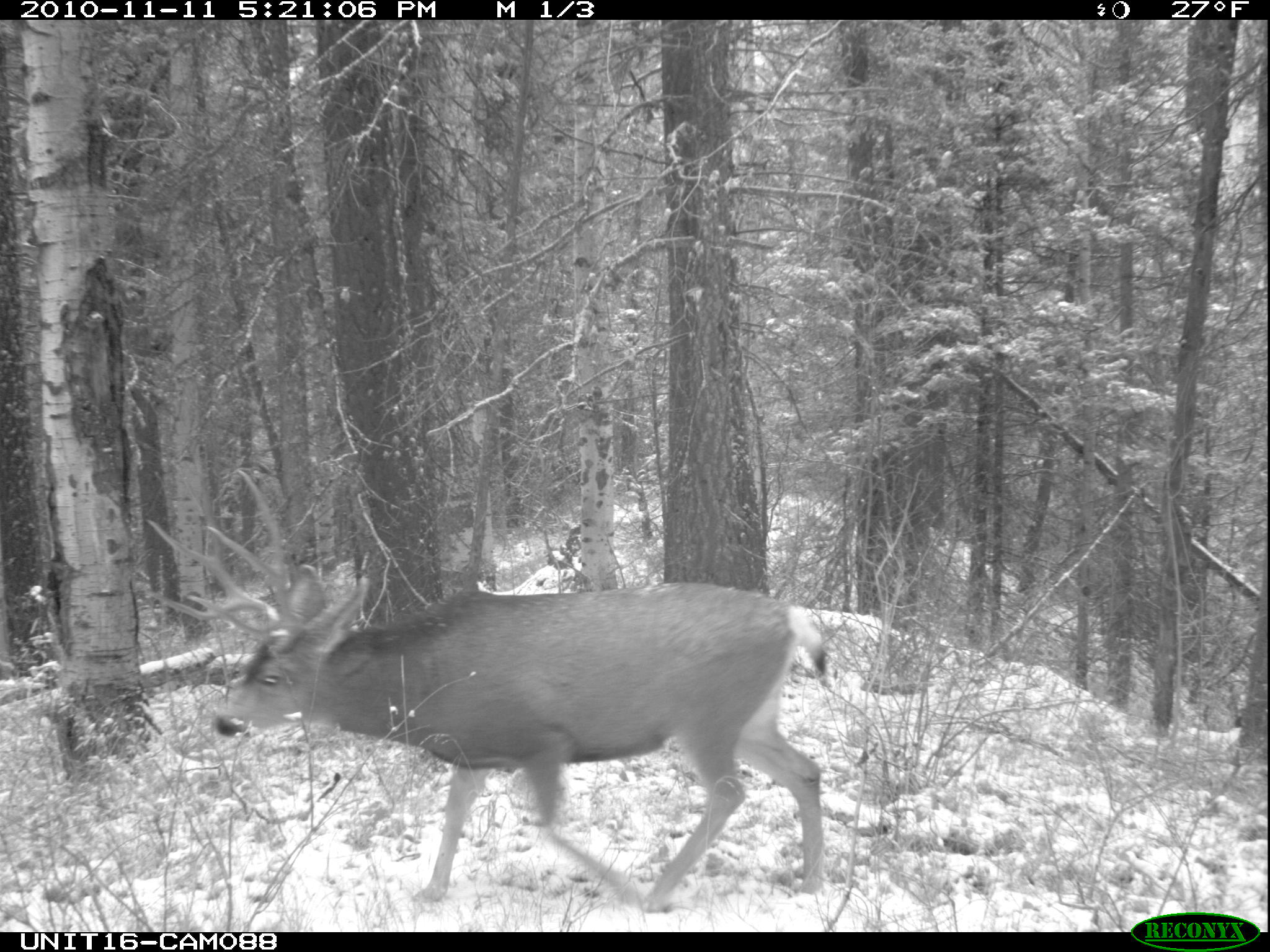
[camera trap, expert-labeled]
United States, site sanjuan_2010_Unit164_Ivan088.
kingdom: Animalia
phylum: Chordata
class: Mammalia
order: Artiodactyla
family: Cervidae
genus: Odocoileus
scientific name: Odocoileus hemionus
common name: mule deer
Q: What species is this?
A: Odocoileus hemionus (mule deer).